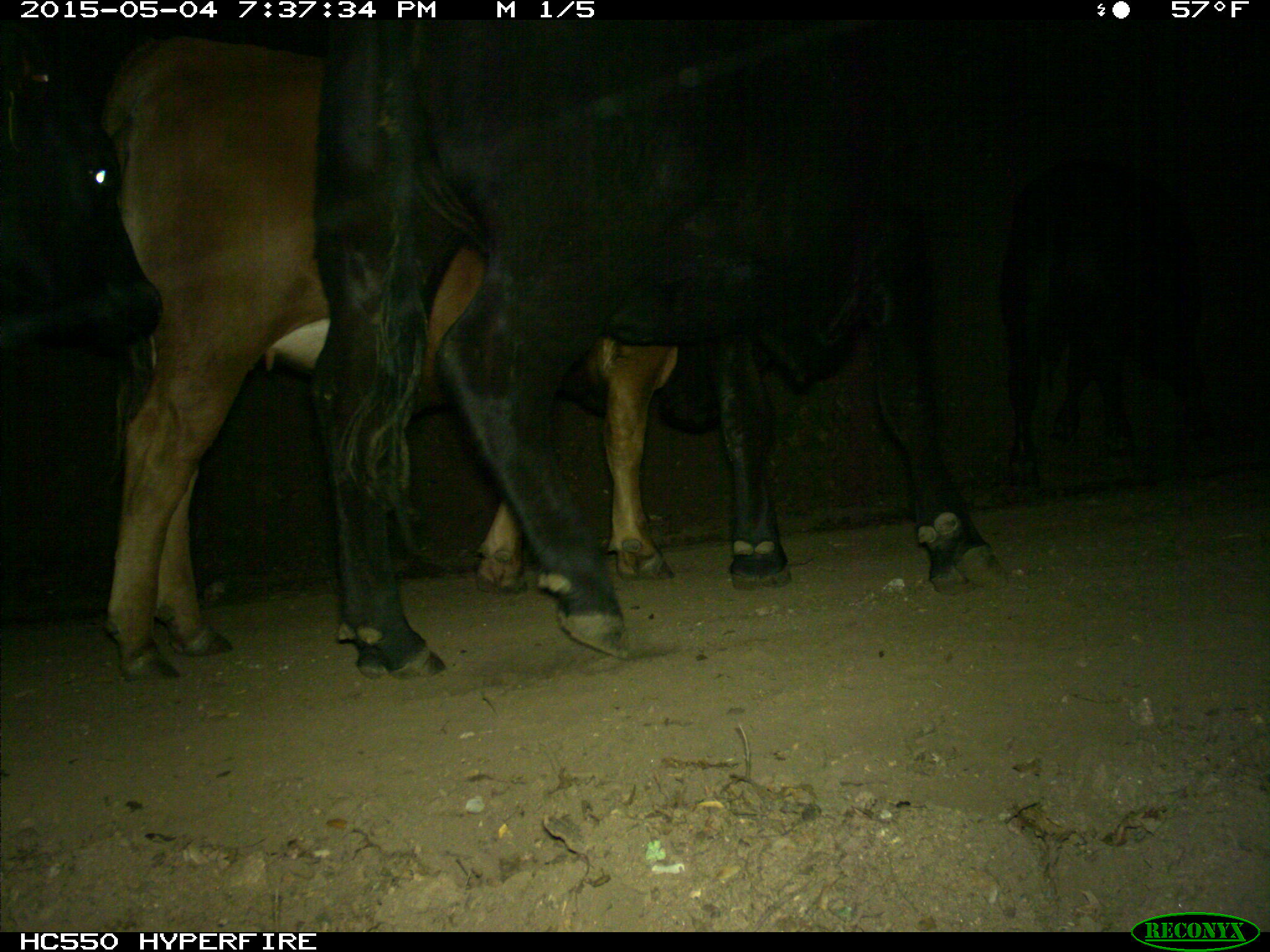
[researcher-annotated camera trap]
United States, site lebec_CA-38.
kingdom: Animalia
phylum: Chordata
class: Mammalia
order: Artiodactyla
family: Bovidae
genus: Bos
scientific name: Bos taurus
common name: domestic cow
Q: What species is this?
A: Bos taurus (domestic cow).